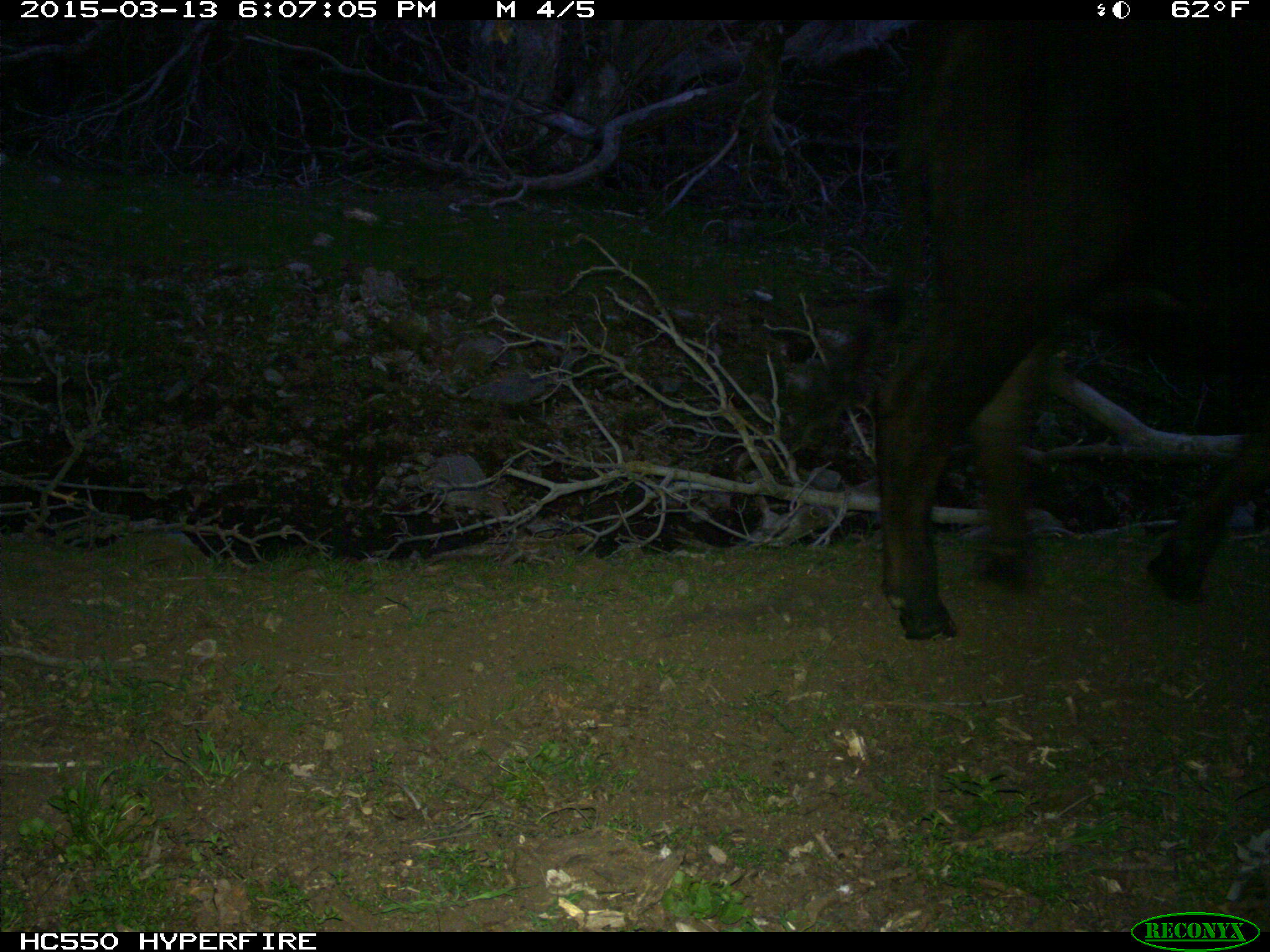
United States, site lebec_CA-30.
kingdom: Animalia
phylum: Chordata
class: Mammalia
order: Artiodactyla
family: Bovidae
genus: Bos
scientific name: Bos taurus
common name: domestic cow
Bos taurus (domestic cow).